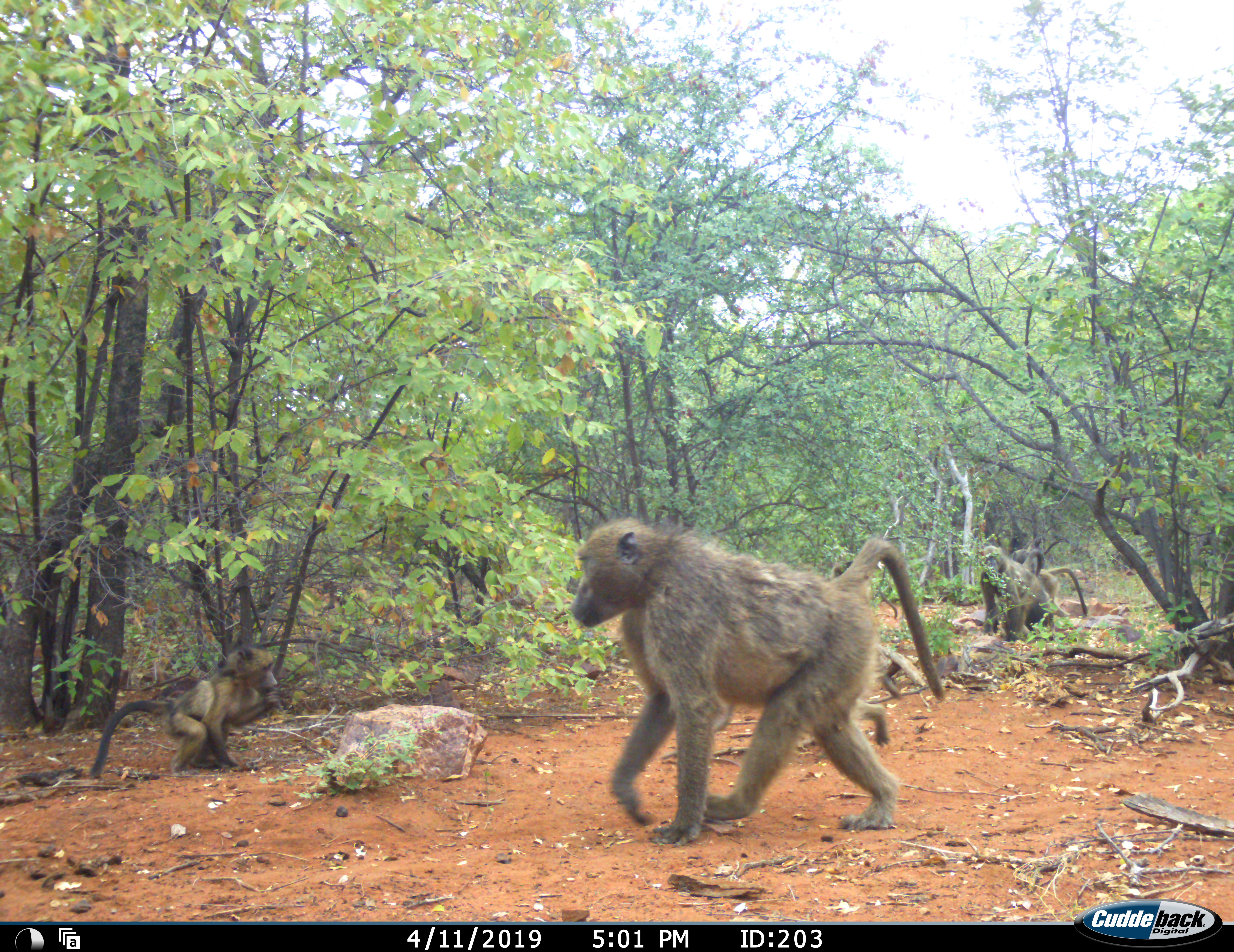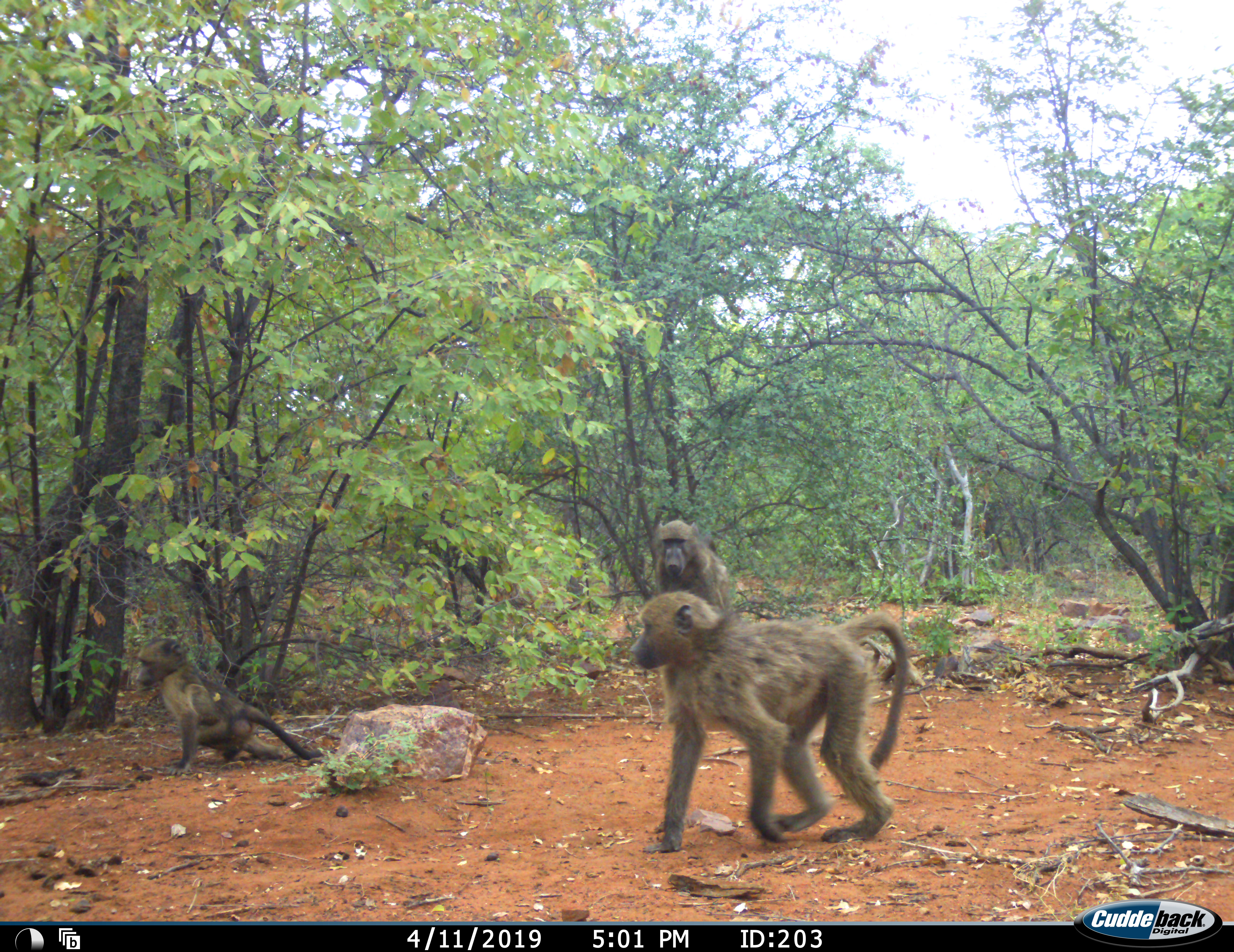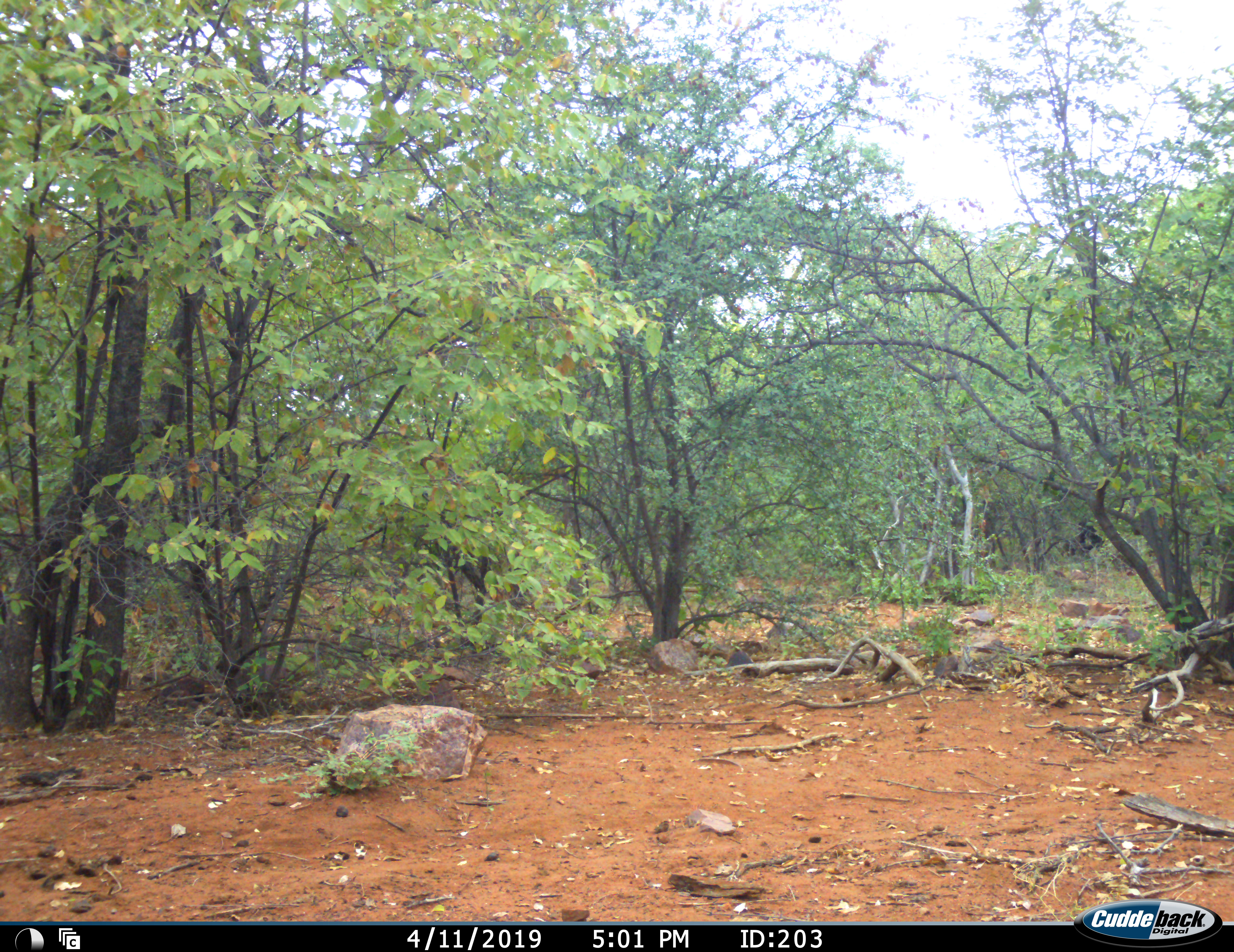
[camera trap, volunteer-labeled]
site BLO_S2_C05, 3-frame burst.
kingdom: Animalia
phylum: Chordata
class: Mammalia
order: Primates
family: Cercopithecidae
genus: Papio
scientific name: Papio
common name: baboon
Baboon (Papio), count 4. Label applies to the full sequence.